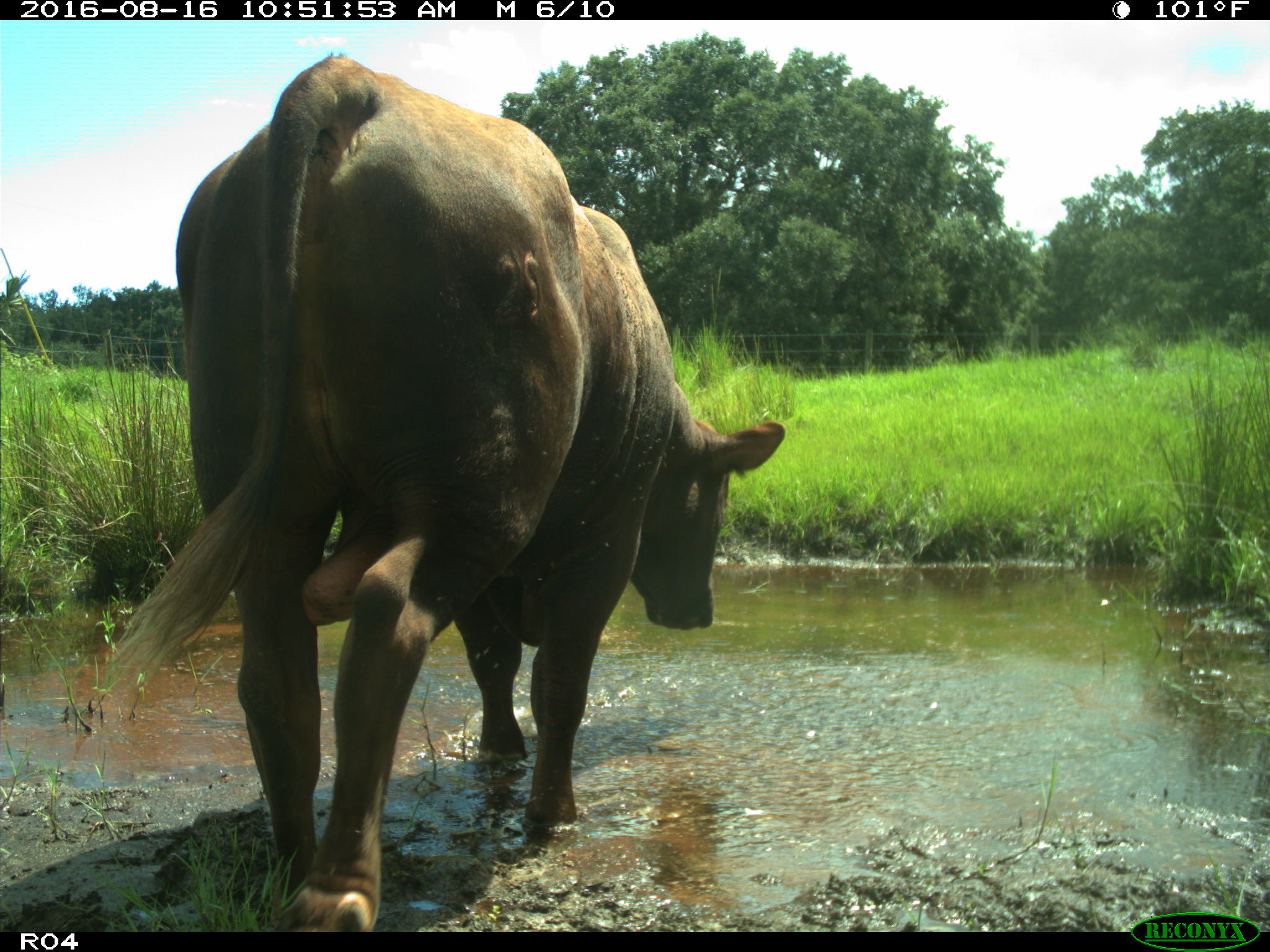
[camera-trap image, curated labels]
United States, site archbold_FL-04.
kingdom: Animalia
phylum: Chordata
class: Mammalia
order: Artiodactyla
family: Bovidae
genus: Bos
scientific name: Bos taurus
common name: domestic cow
Bos taurus (domestic cow).